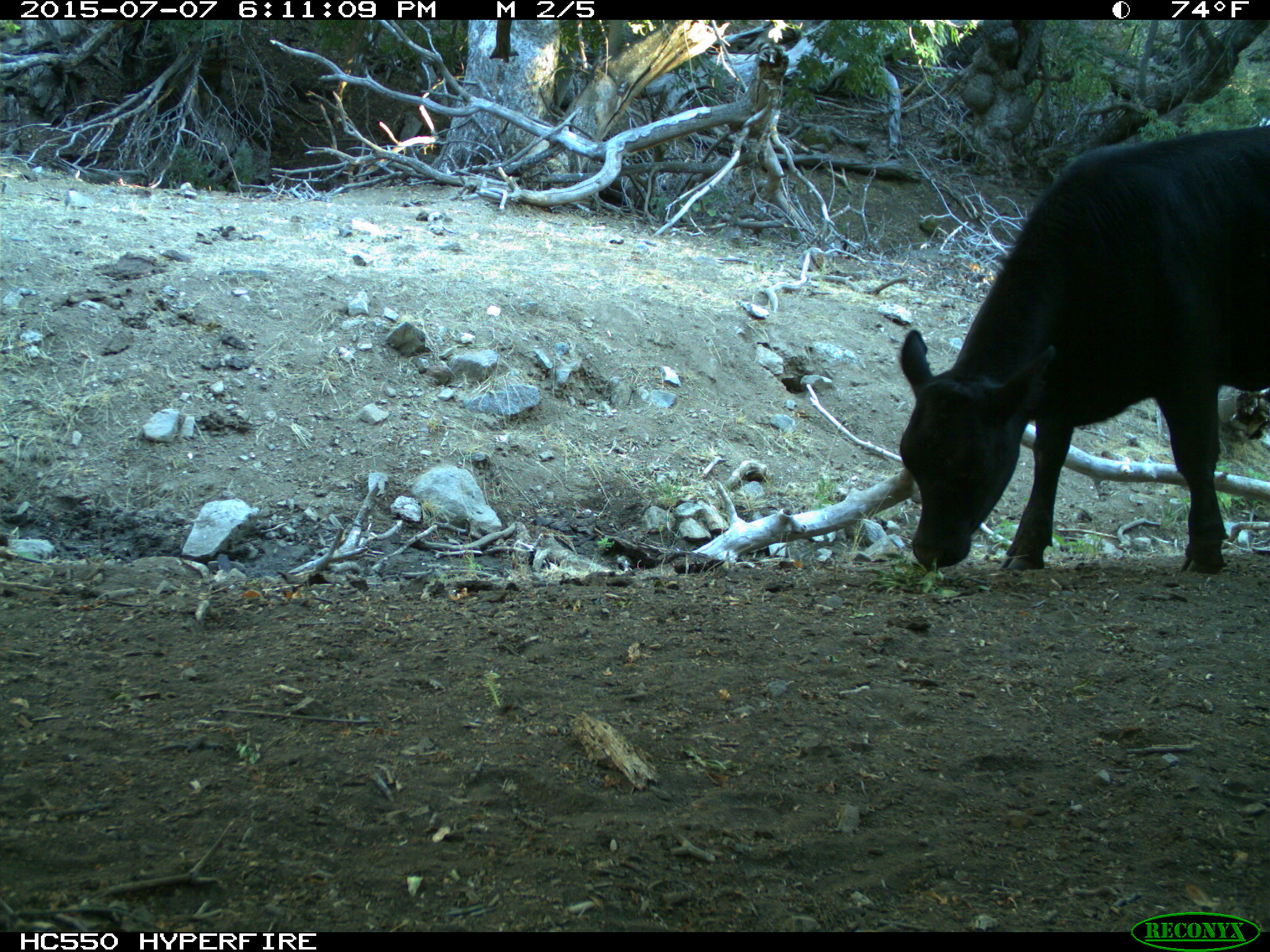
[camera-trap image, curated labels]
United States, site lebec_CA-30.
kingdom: Animalia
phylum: Chordata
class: Mammalia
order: Artiodactyla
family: Bovidae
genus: Bos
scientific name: Bos taurus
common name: domestic cow